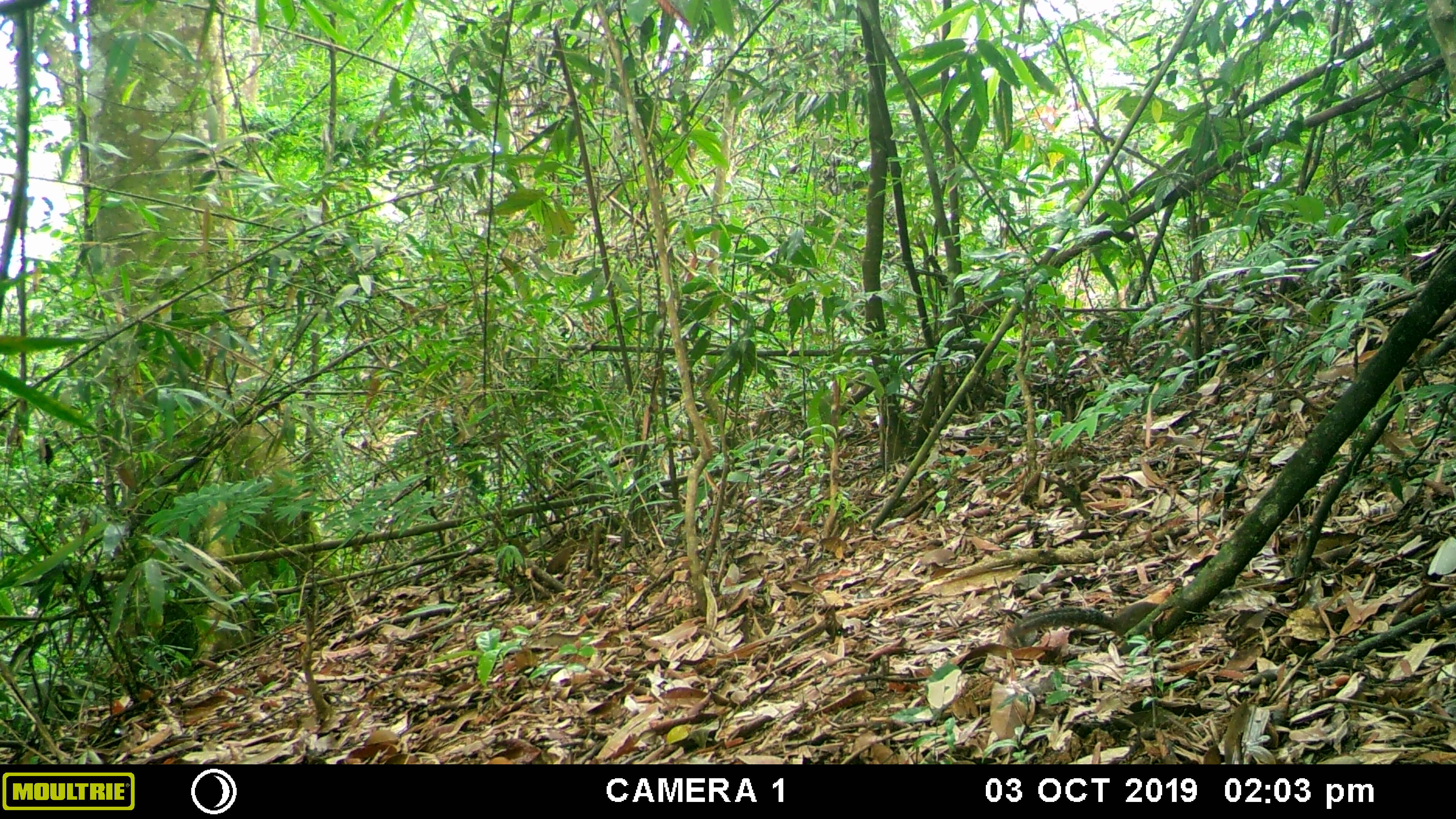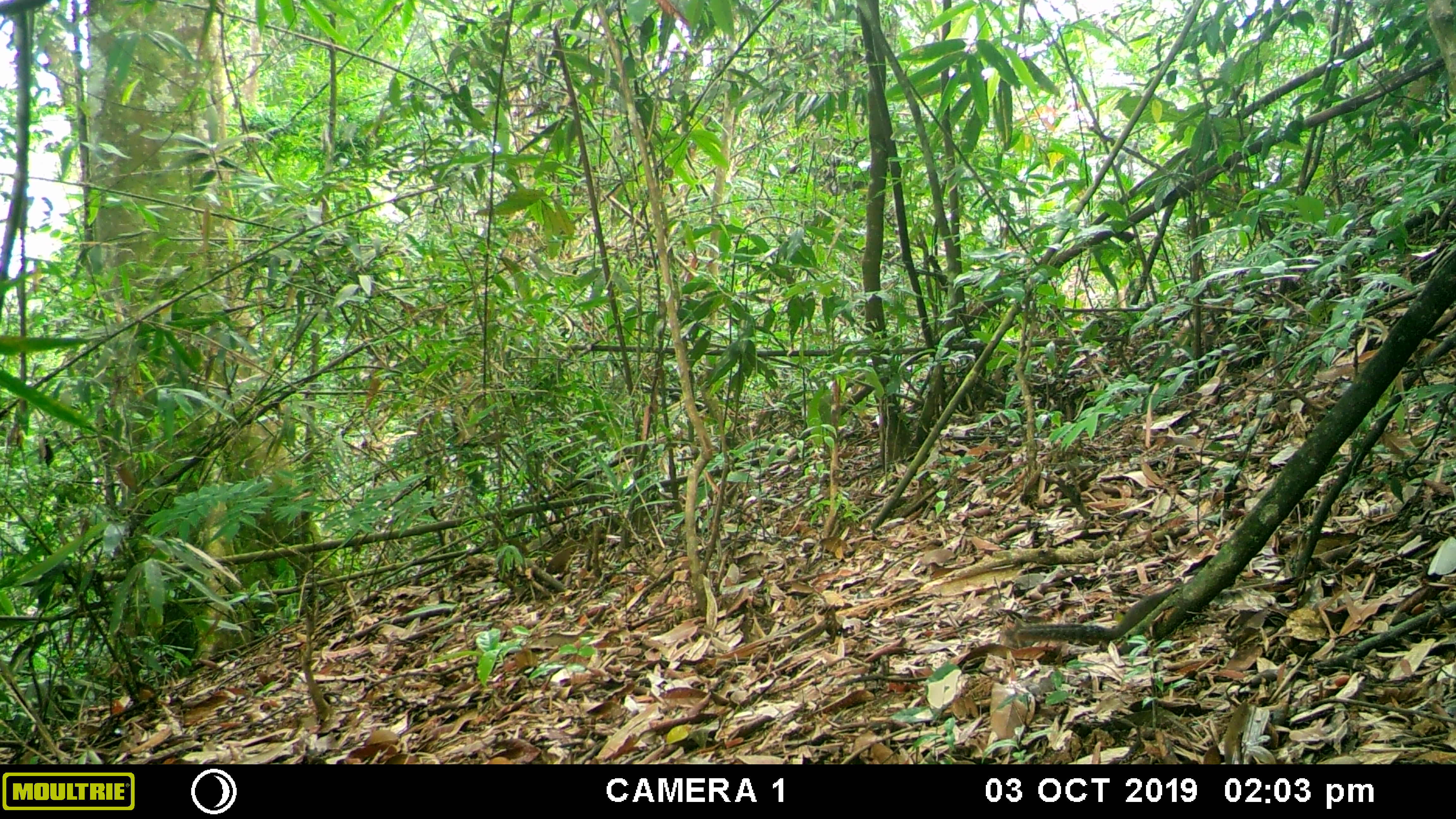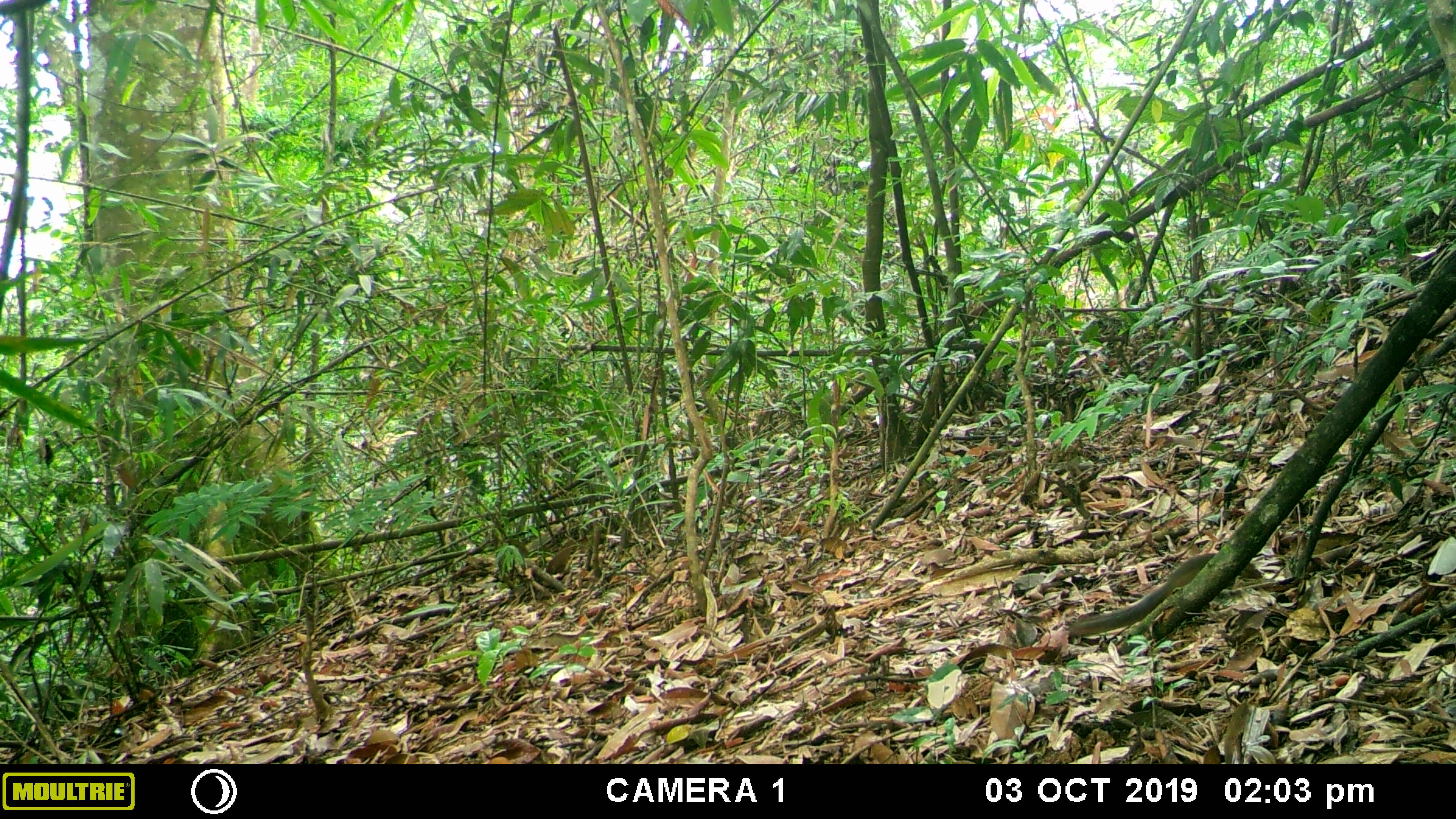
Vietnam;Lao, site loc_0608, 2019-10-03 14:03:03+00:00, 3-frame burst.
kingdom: Animalia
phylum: Chordata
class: Mammalia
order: Scandentia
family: Tupaiidae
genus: Tupaia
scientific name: Tupaia belangeri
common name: northern treeshrew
Northern treeshrew (Tupaia belangeri). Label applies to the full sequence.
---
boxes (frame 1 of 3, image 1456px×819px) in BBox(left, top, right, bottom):
northern treeshrew: BBox(1002, 601, 1160, 638)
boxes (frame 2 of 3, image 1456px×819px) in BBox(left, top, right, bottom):
northern treeshrew: BBox(1002, 584, 1186, 643)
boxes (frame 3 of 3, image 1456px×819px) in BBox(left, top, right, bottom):
northern treeshrew: BBox(1069, 552, 1261, 636)